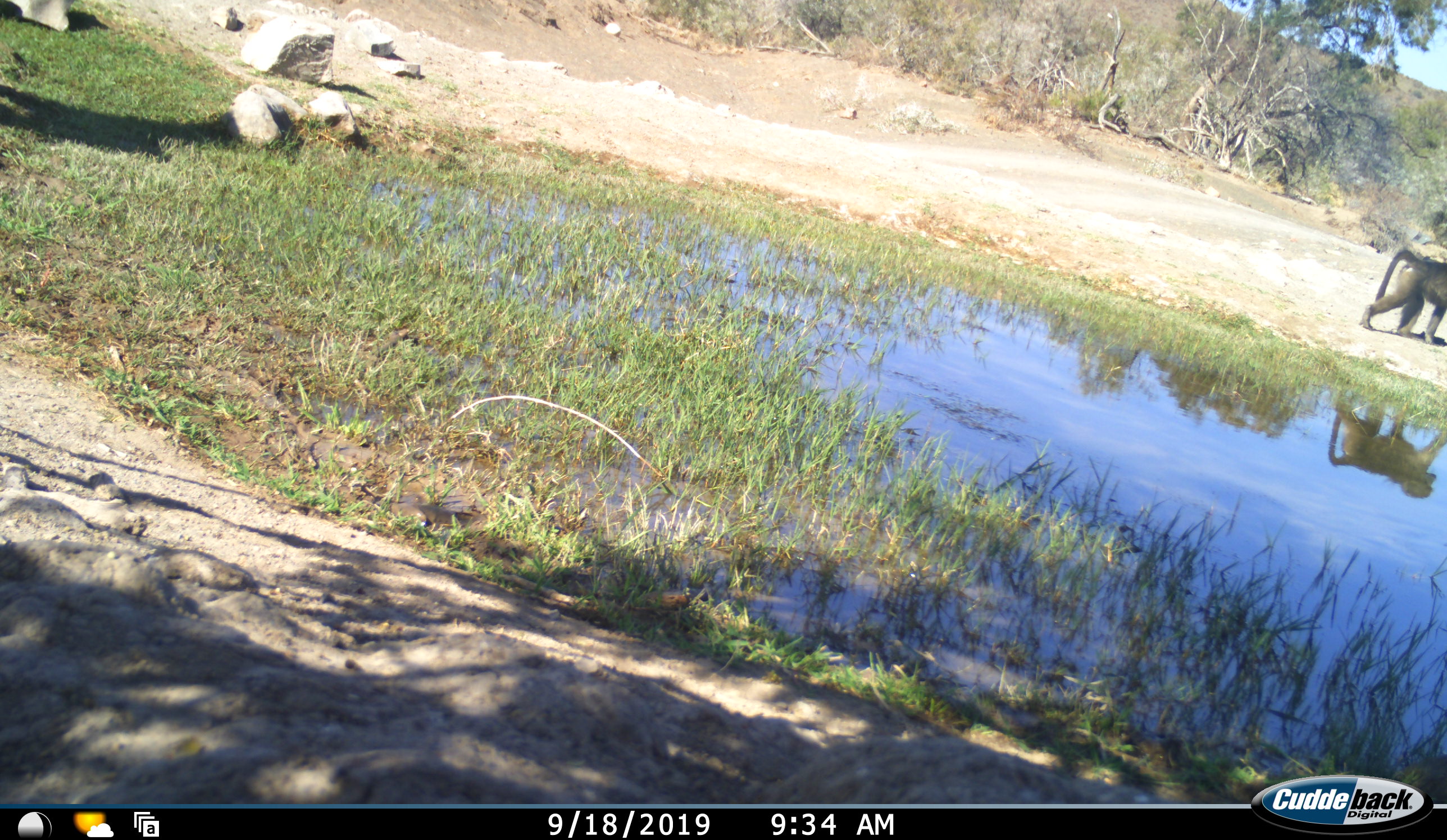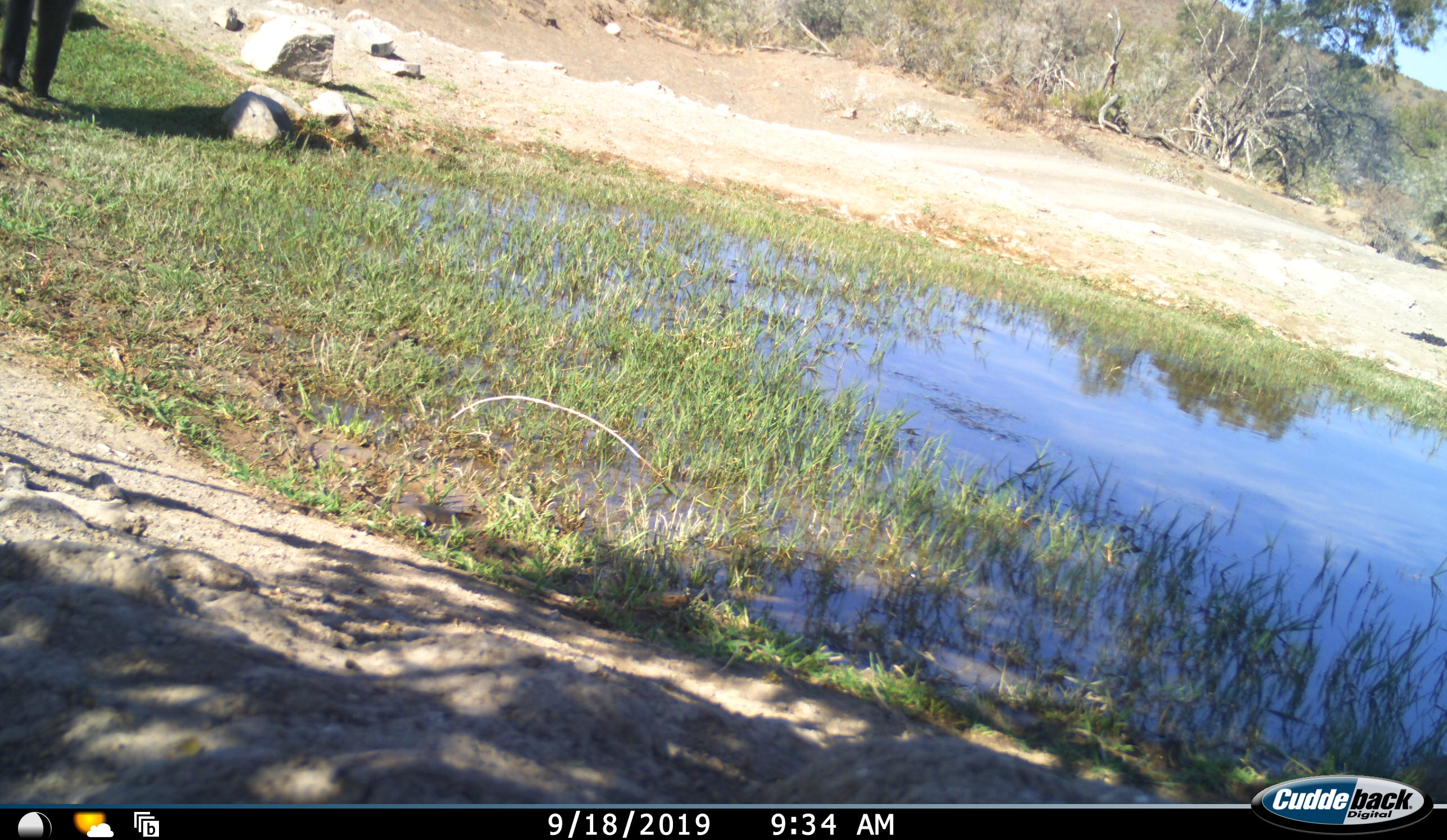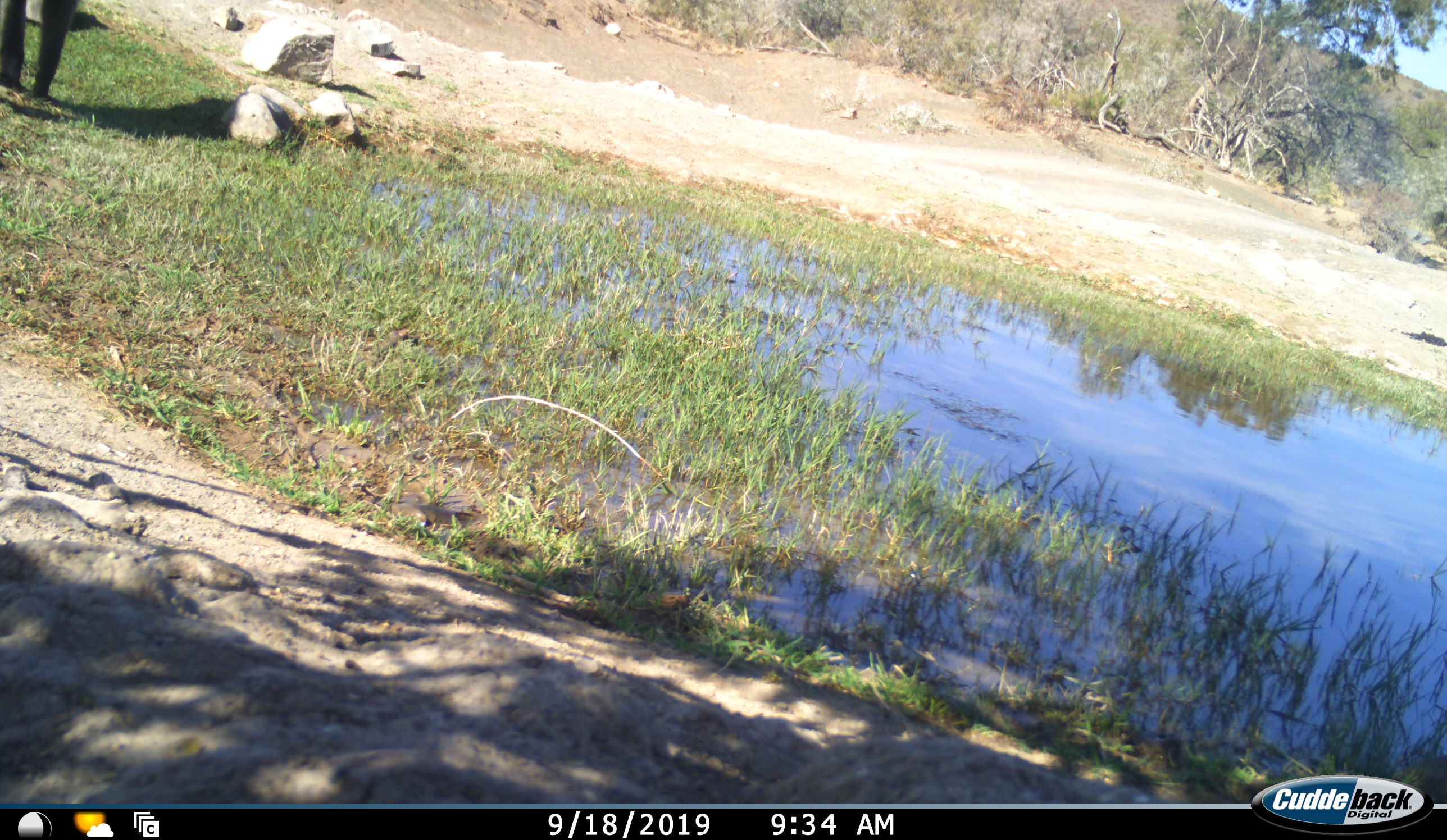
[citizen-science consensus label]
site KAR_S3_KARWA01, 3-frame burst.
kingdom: Animalia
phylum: Chordata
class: Mammalia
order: Primates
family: Cercopithecidae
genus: Papio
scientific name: Papio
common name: baboon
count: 2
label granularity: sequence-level